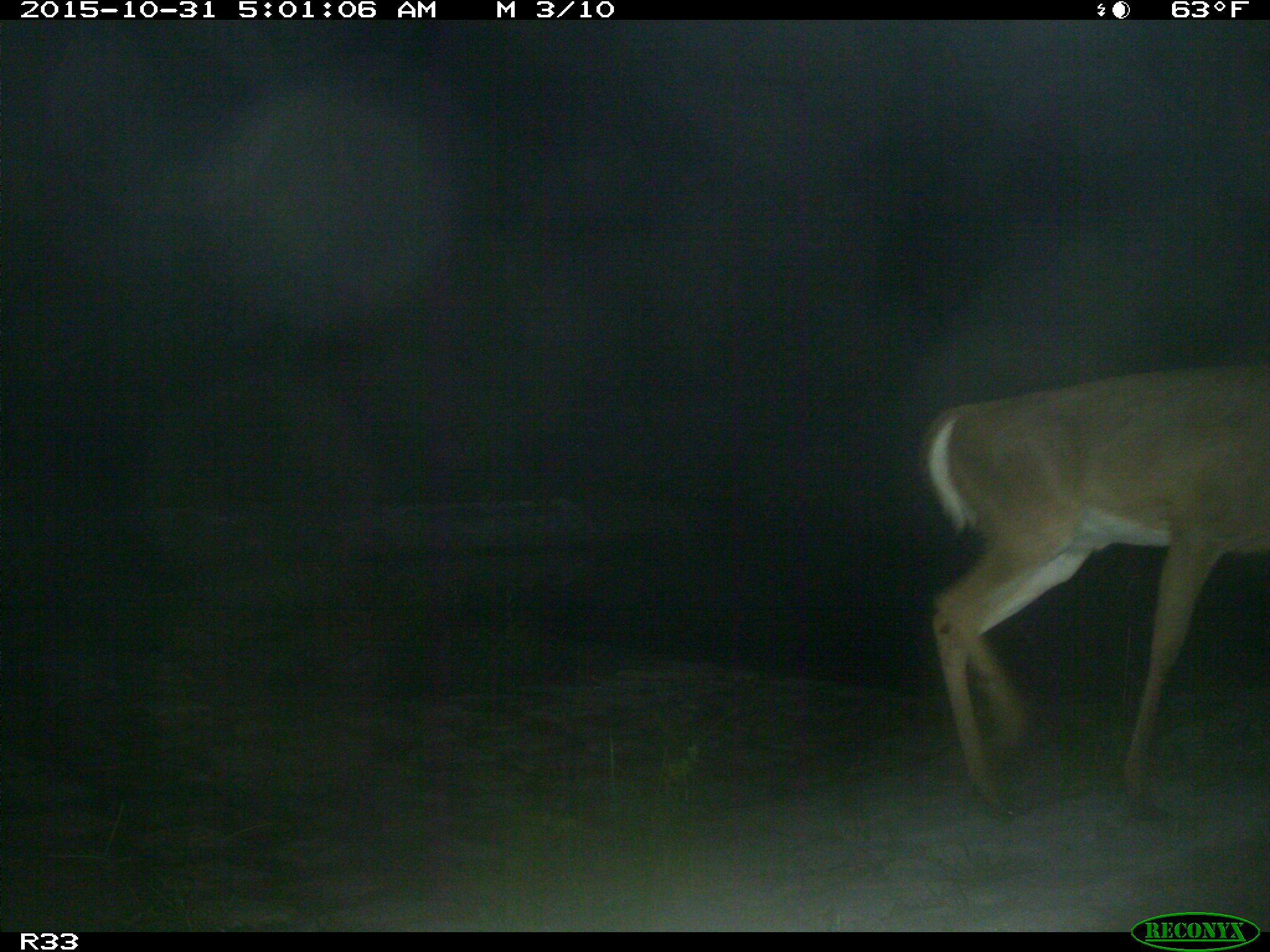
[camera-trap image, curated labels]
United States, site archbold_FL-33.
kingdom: Animalia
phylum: Chordata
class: Mammalia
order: Artiodactyla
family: Cervidae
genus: Odocoileus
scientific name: Odocoileus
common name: deer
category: unidentified deer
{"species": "unidentified deer (deer) (Odocoileus)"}